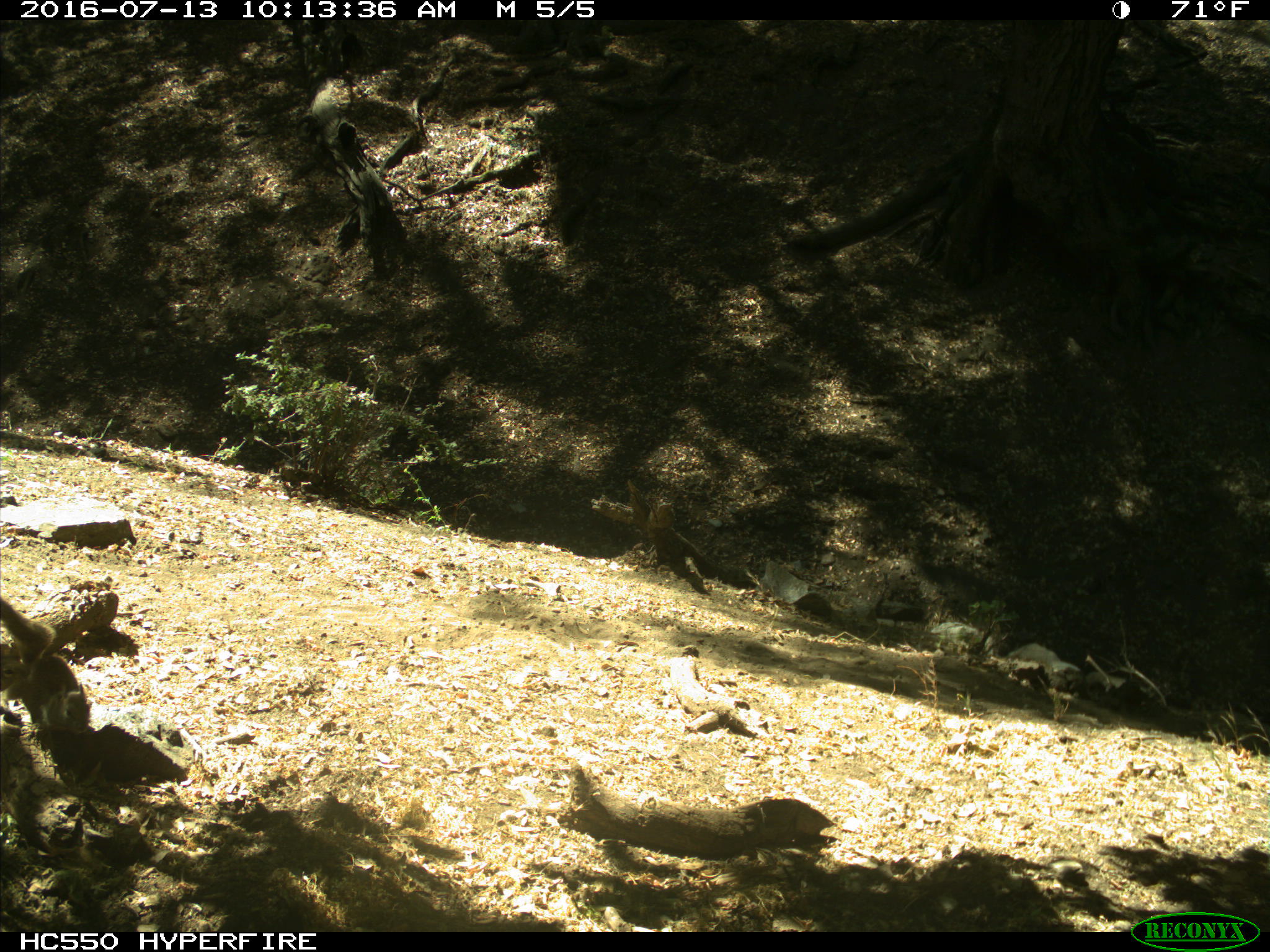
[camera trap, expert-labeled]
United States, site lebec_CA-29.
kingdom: Animalia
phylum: Chordata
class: Mammalia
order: Rodentia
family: Sciuridae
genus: Otospermophilus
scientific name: Otospermophilus beecheyi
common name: california ground squirrel